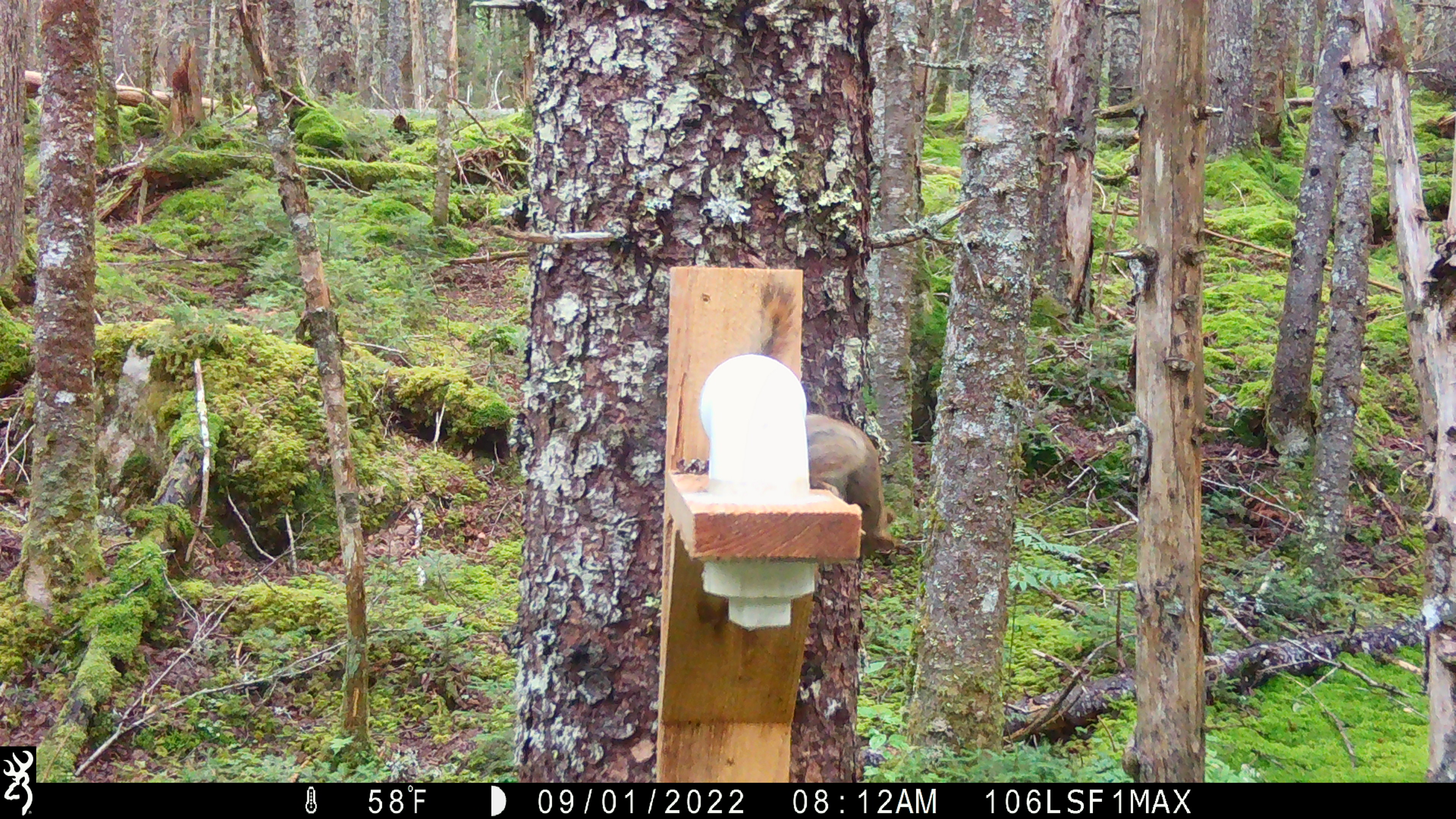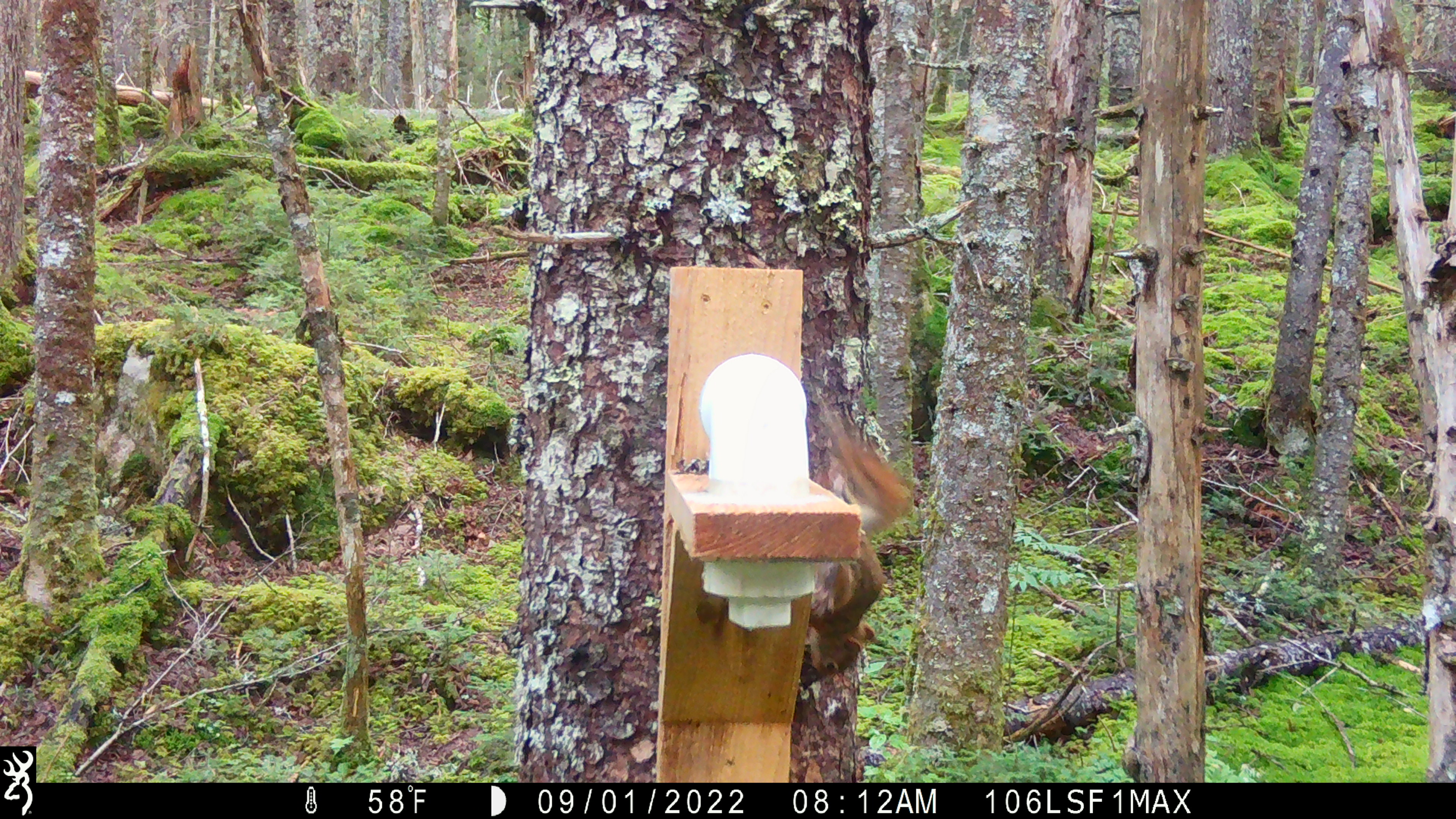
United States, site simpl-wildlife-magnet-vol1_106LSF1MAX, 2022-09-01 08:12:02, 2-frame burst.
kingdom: Animalia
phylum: Chordata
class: Mammalia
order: Rodentia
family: Sciuridae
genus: Tamiasciurus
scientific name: Tamiasciurus hudsonicus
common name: red squirrel